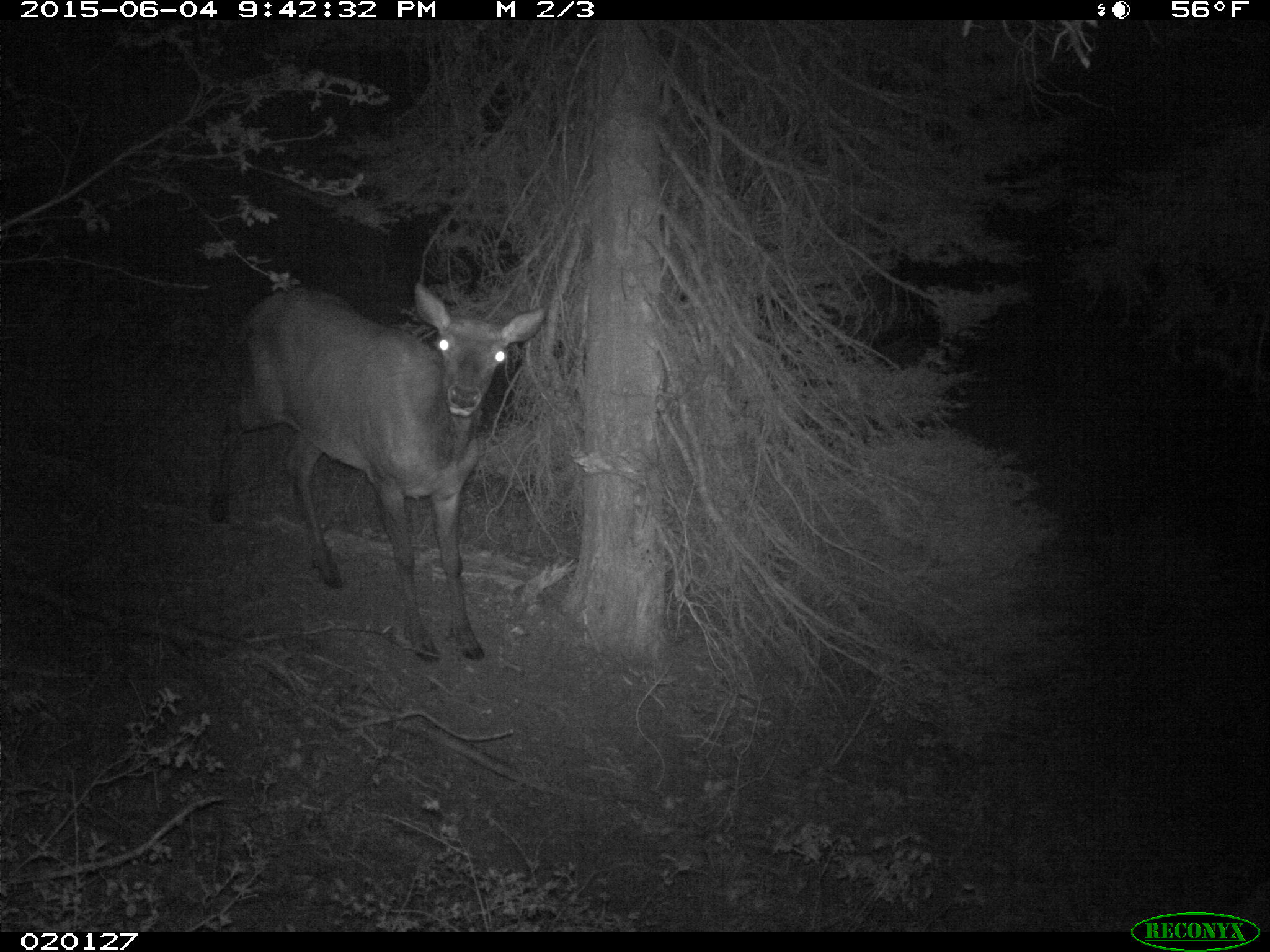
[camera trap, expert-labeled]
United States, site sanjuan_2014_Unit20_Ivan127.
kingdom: Animalia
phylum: Chordata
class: Mammalia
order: Artiodactyla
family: Cervidae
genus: Cervus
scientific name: Cervus elaphus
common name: red deer